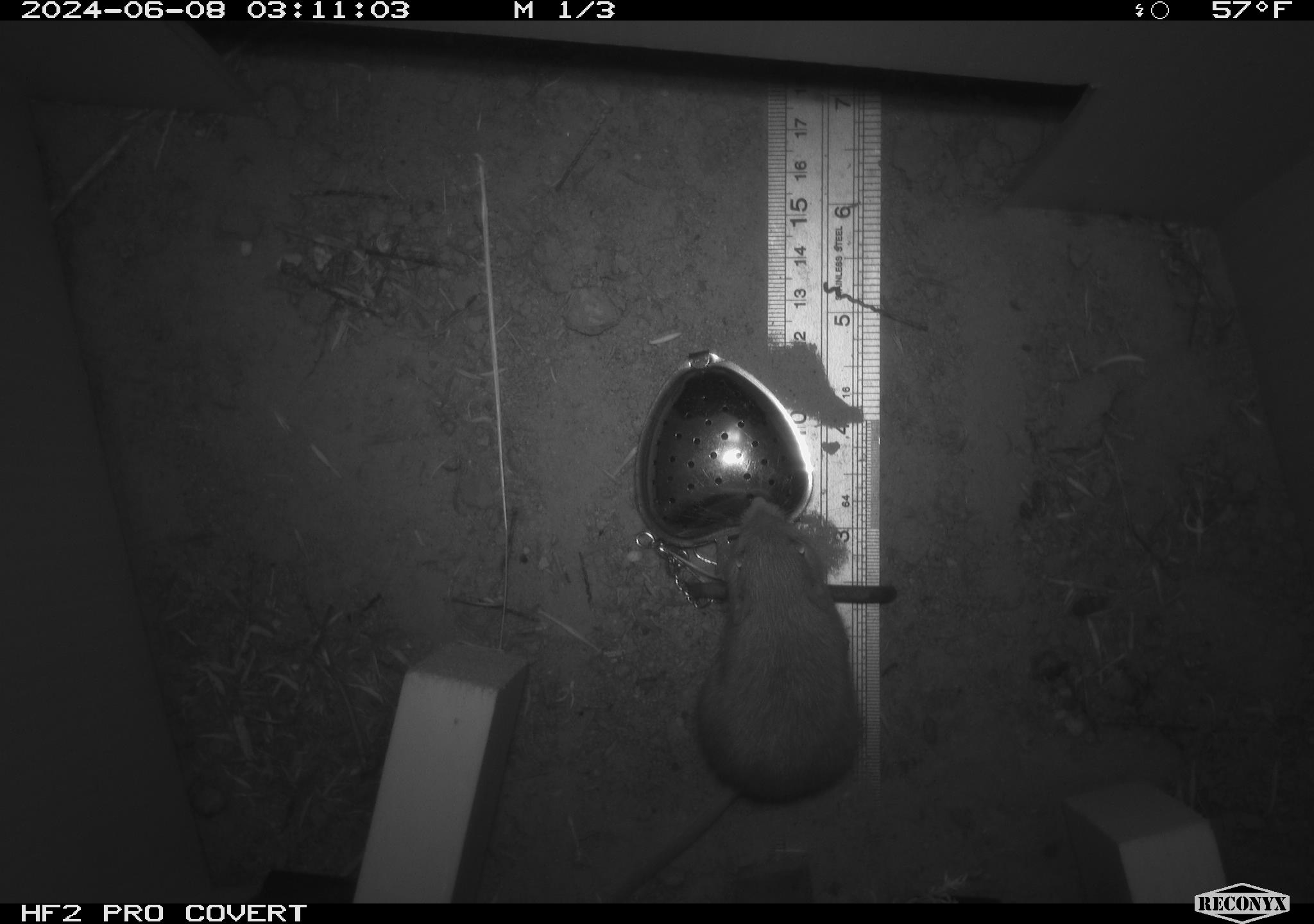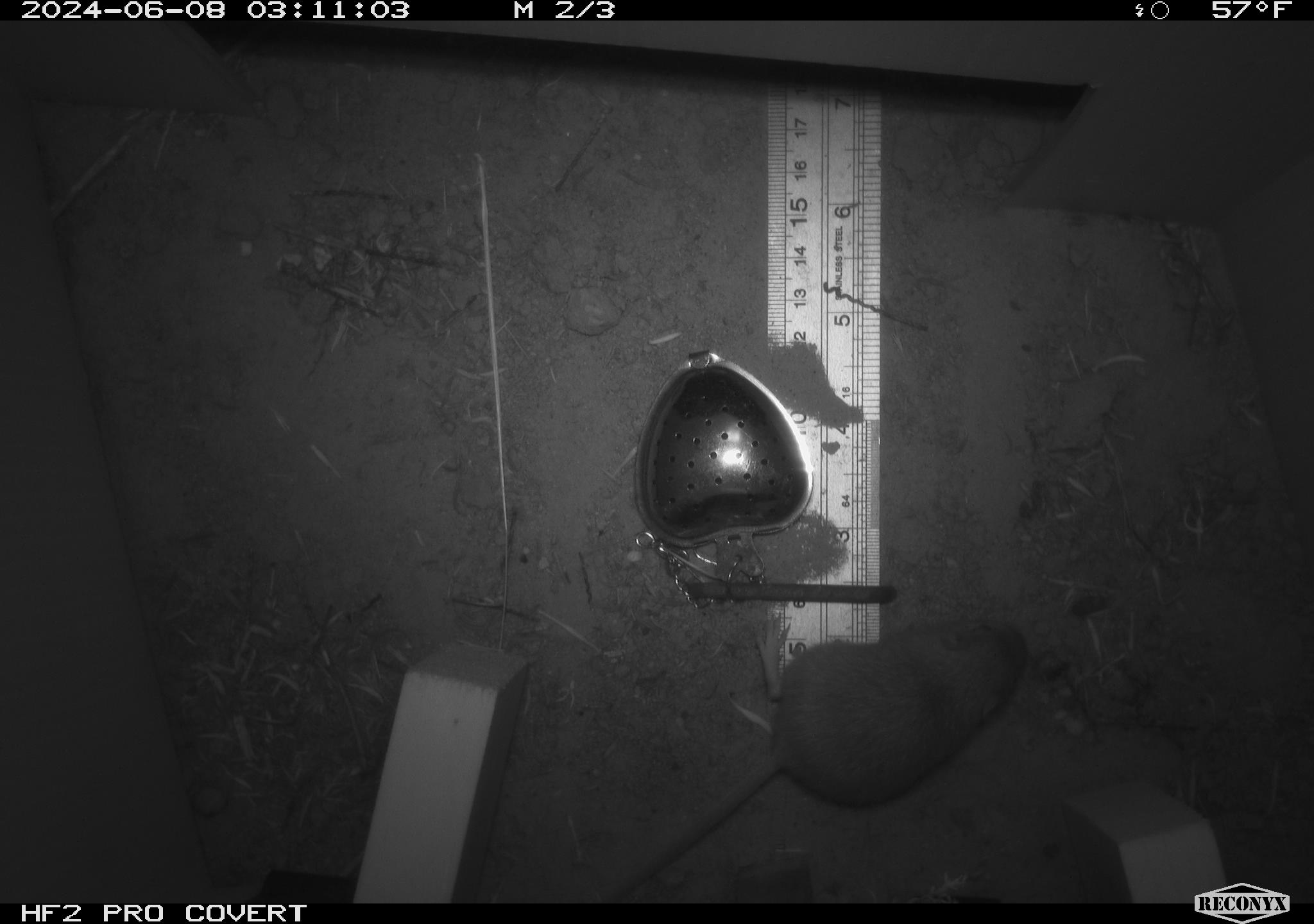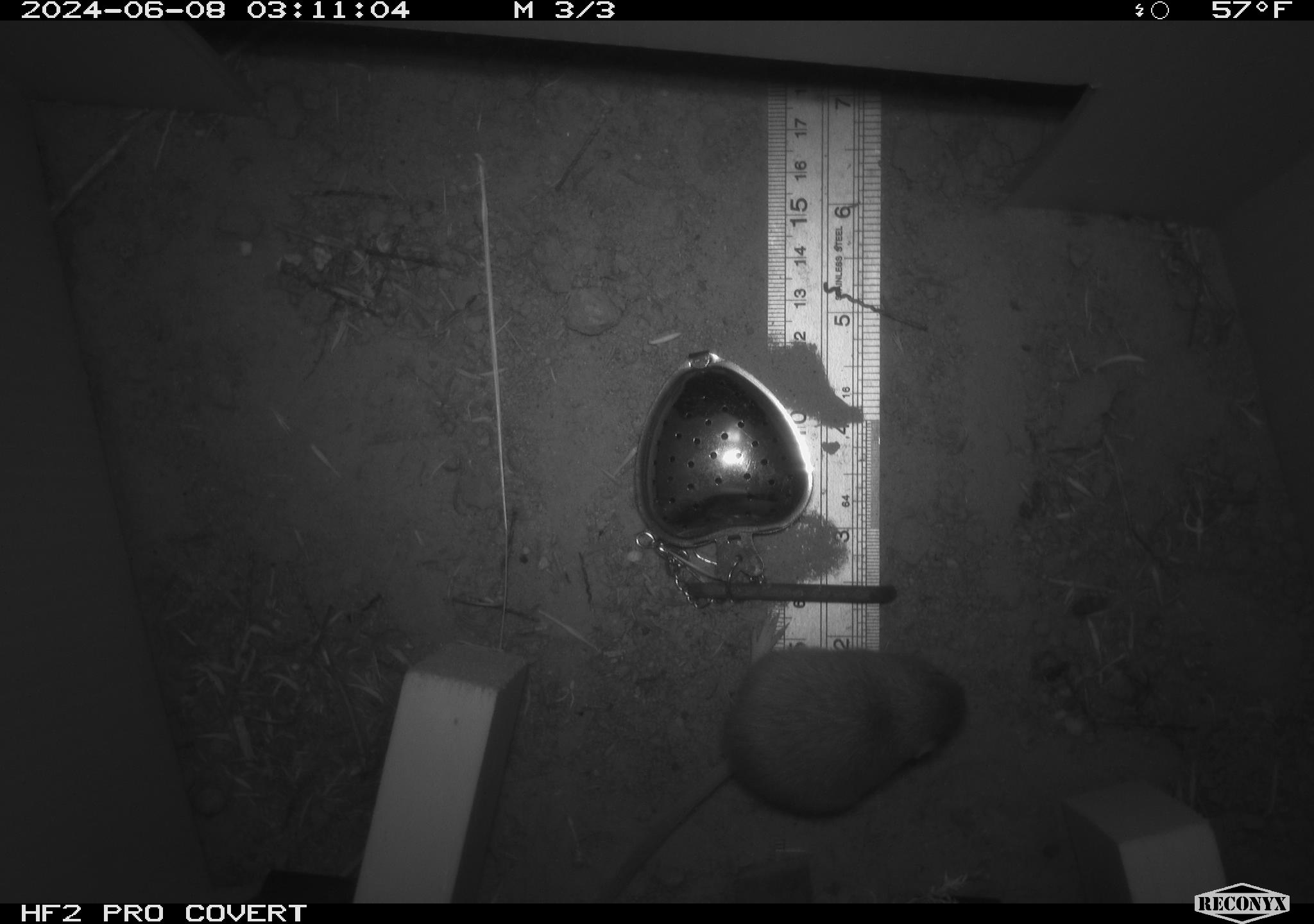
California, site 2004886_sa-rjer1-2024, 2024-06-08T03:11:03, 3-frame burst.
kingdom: Animalia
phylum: Chordata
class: Mammalia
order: Rodentia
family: Heteromyidae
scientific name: Heteromyidae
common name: kangaroo rats and pocket mice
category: heteromyidae family